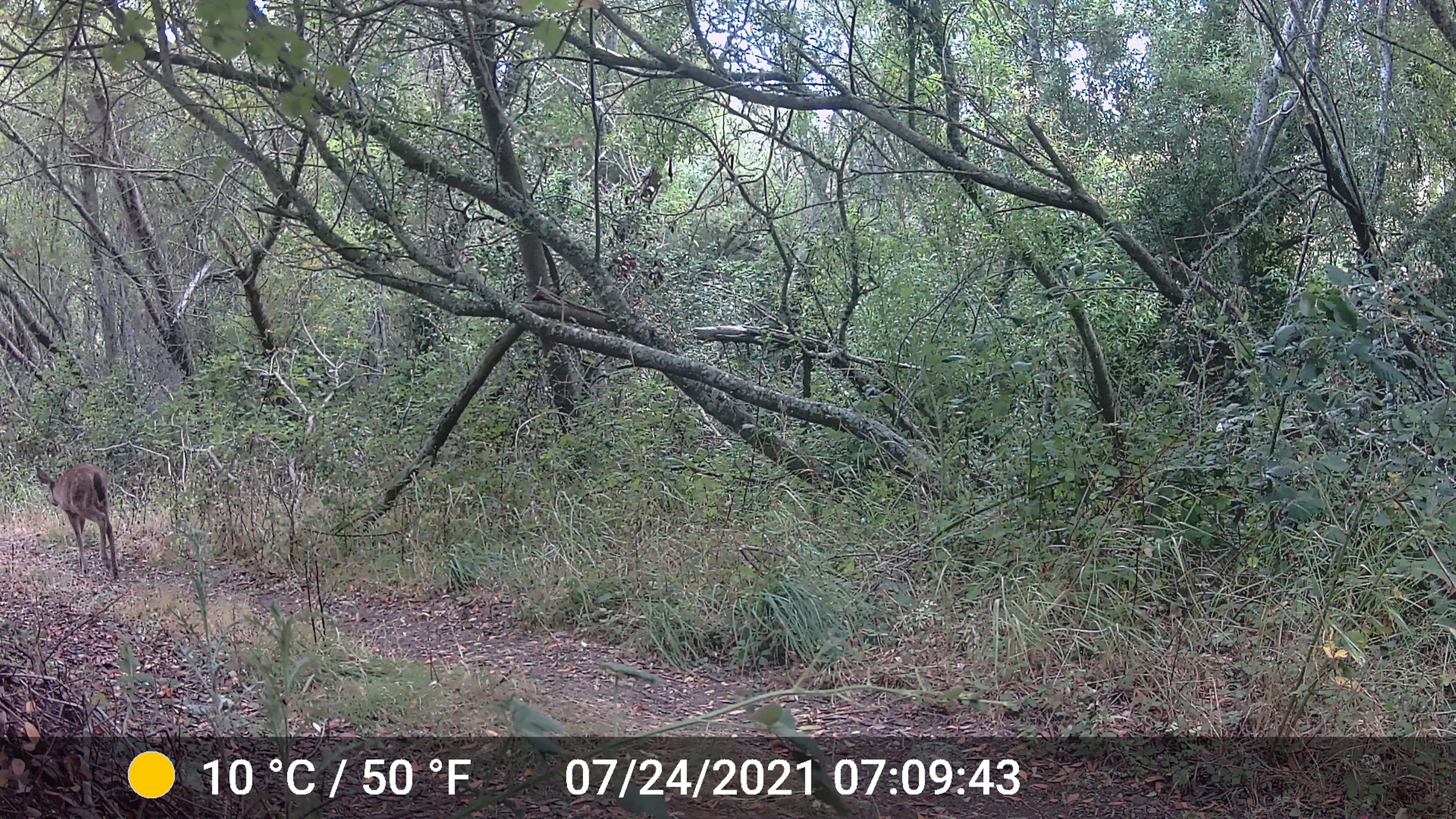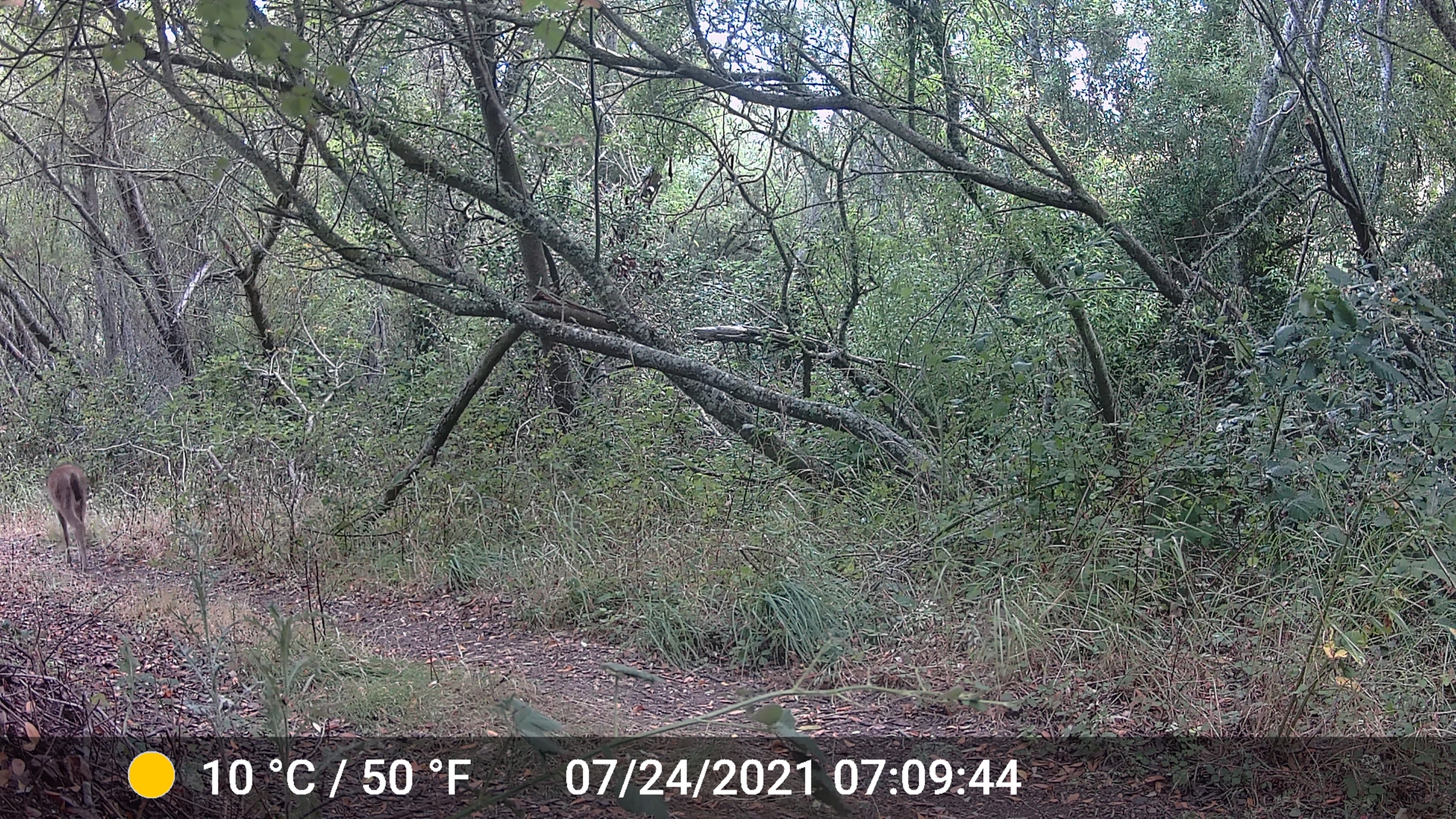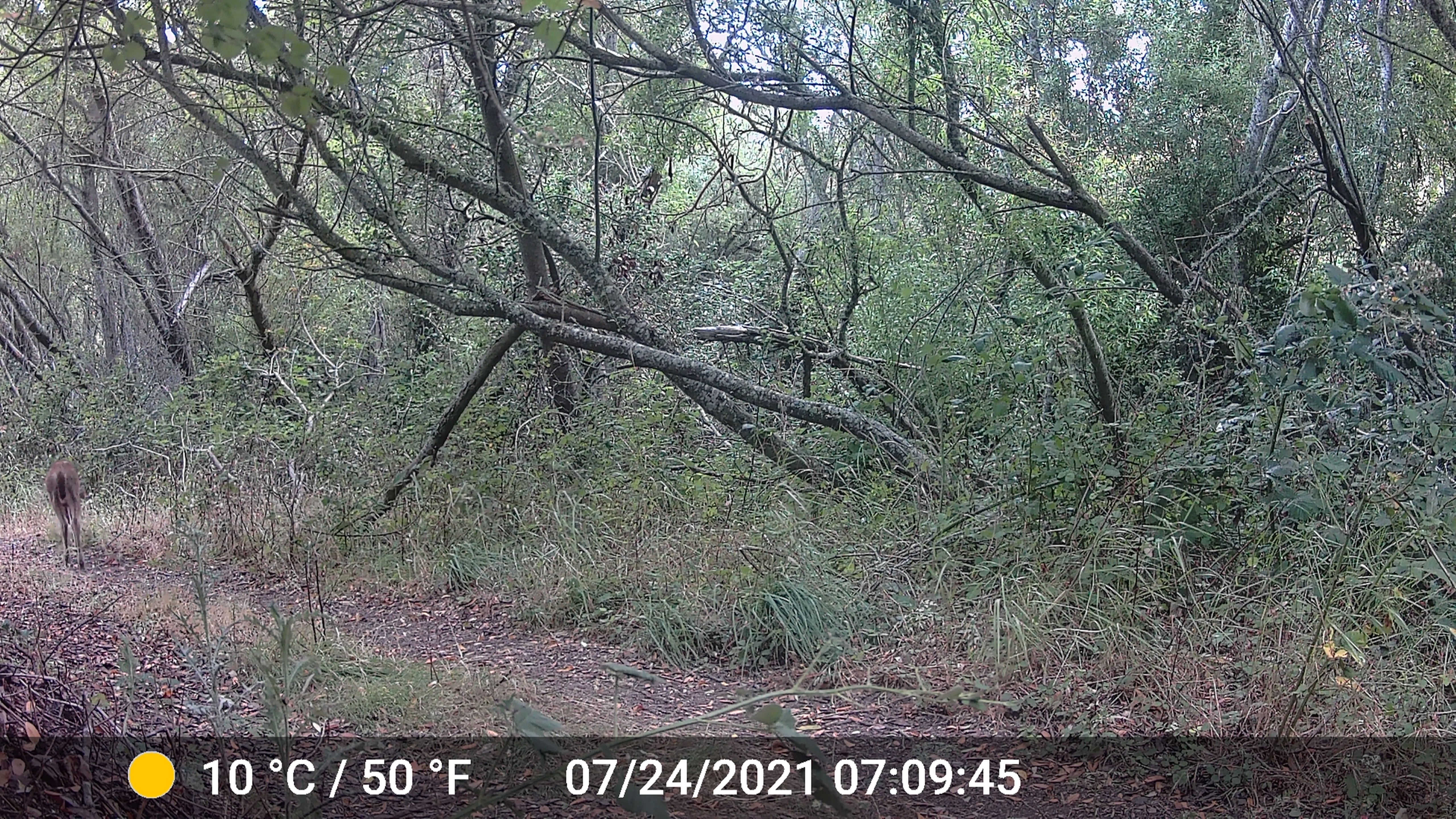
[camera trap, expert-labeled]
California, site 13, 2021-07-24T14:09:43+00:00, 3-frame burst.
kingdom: Animalia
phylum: Chordata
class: Mammalia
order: Artiodactyla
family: Cervidae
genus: Odocoileus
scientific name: Odocoileus hemionus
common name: mule deer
Mule deer (Odocoileus hemionus).